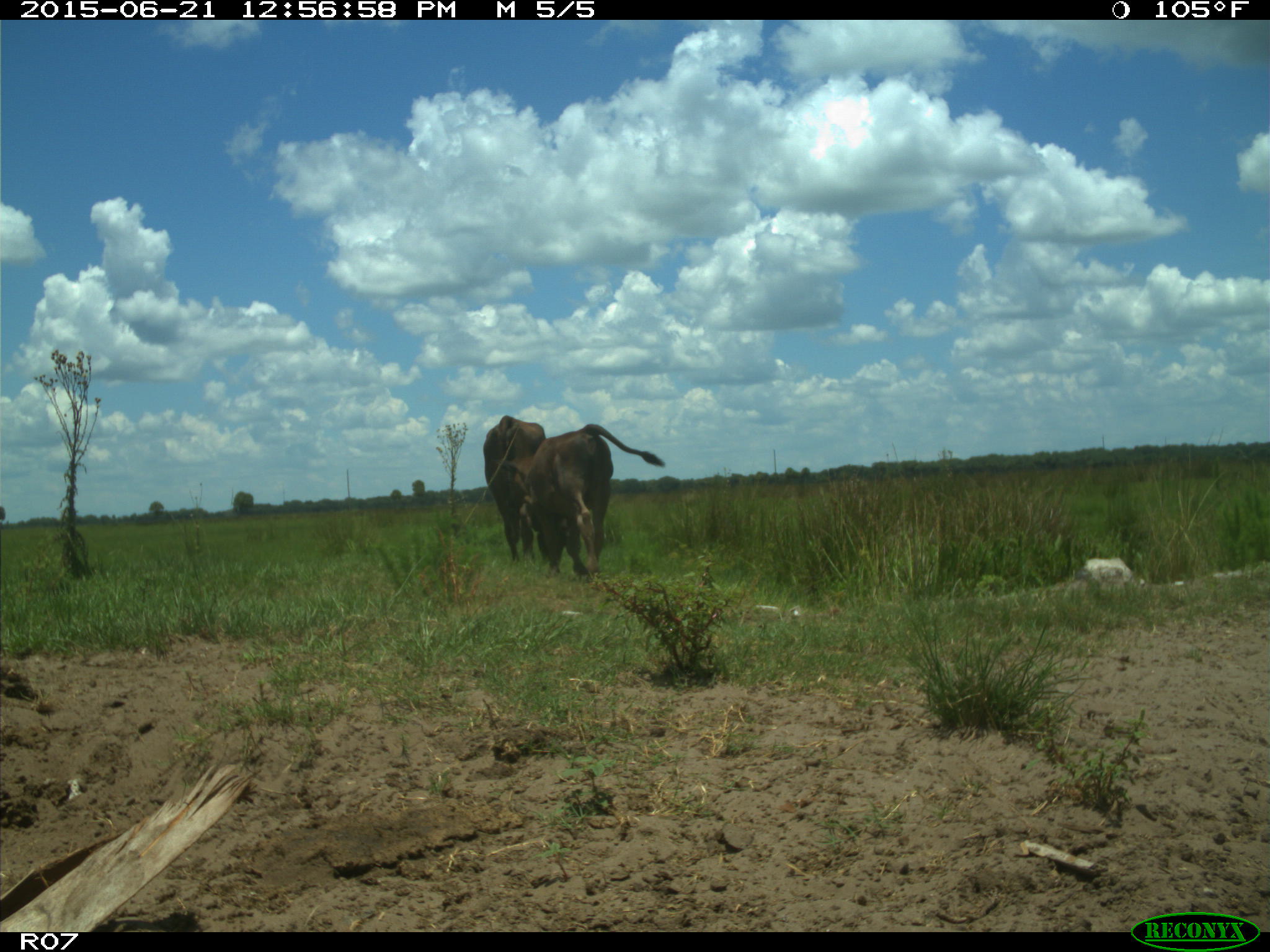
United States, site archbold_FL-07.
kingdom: Animalia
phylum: Chordata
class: Mammalia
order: Artiodactyla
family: Bovidae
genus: Bos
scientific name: Bos taurus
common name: domestic cow